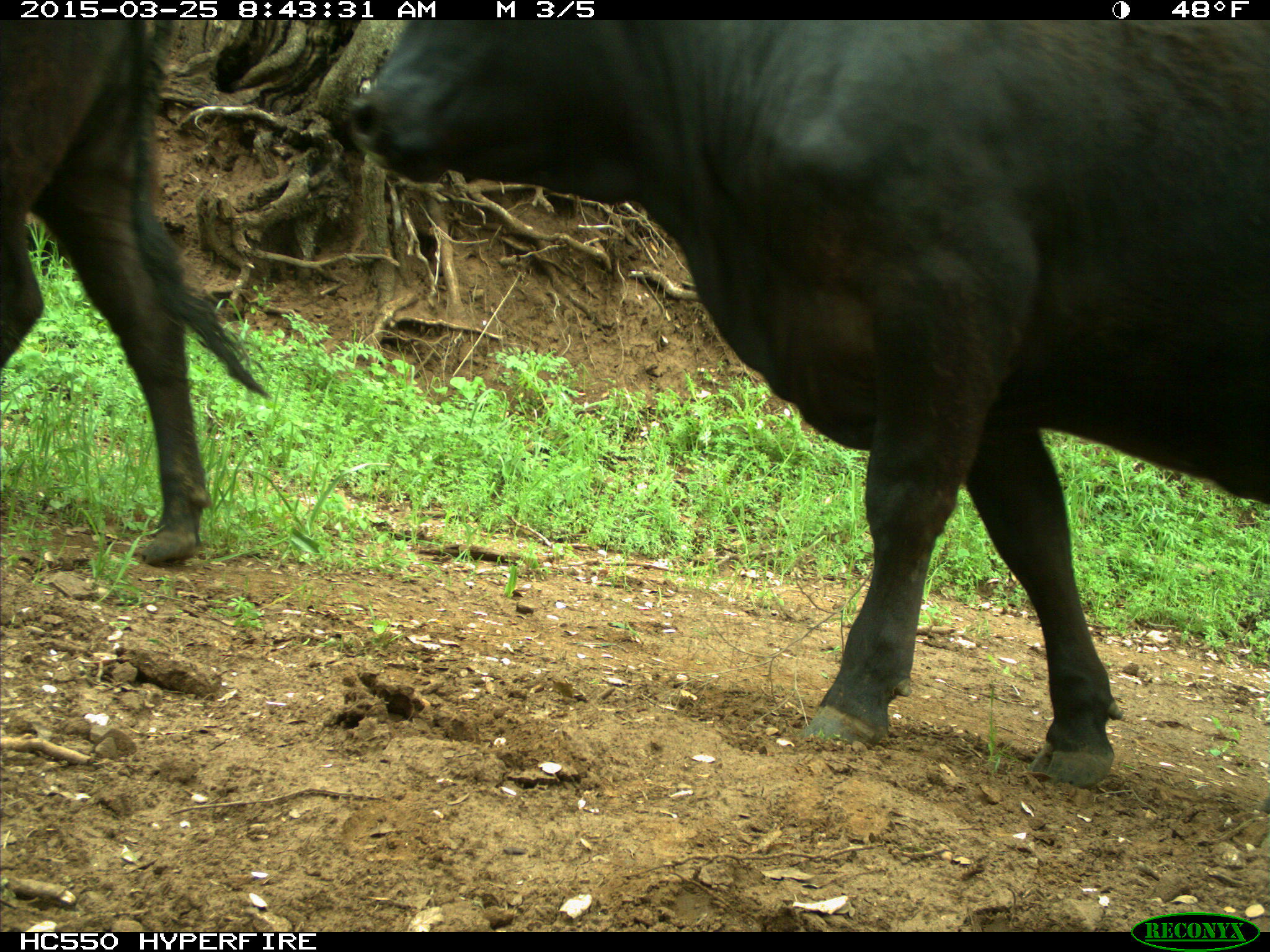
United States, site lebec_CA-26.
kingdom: Animalia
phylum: Chordata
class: Mammalia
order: Artiodactyla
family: Bovidae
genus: Bos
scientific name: Bos taurus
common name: domestic cow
Bos taurus (domestic cow).